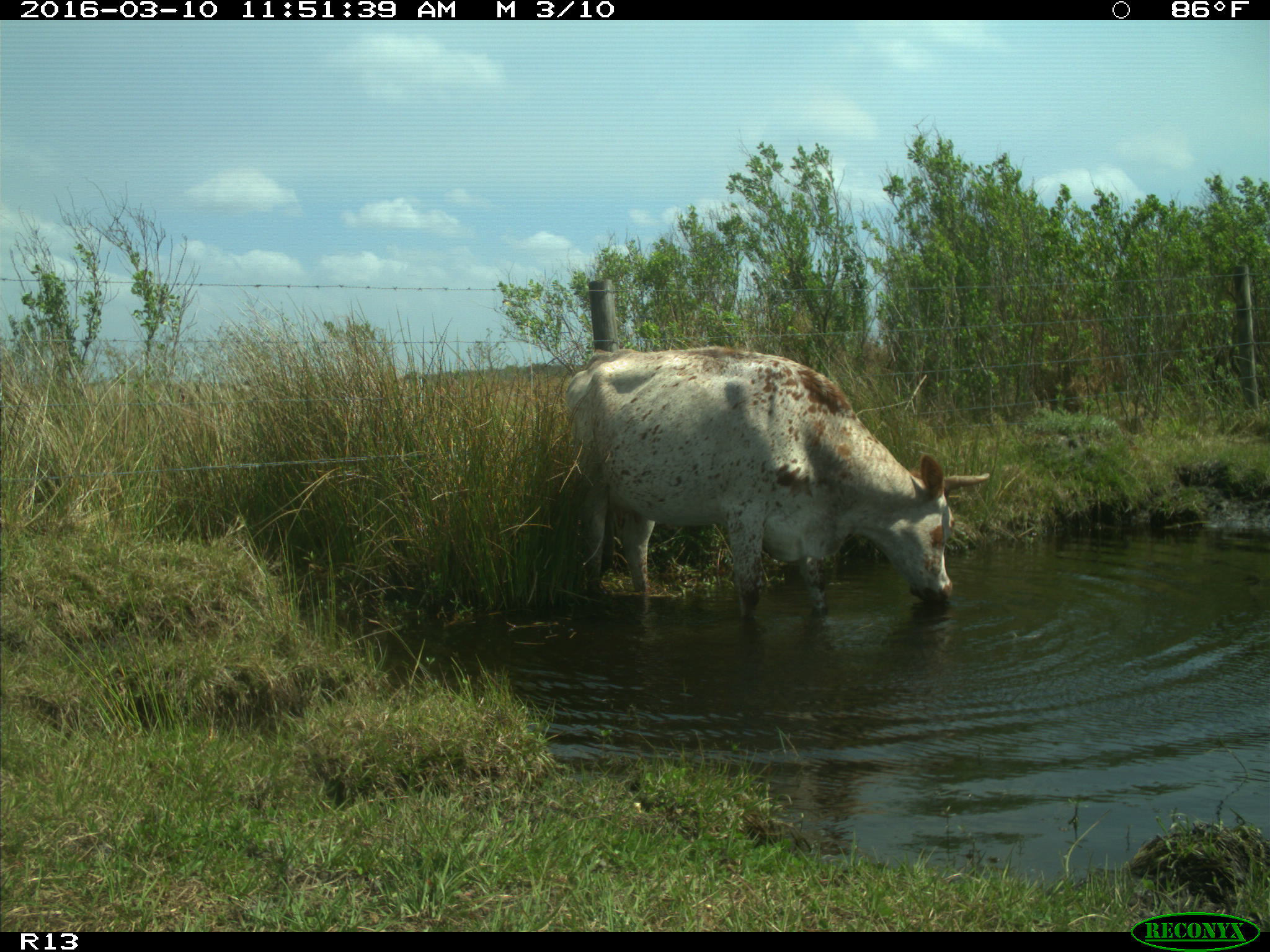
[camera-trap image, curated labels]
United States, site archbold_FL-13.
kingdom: Animalia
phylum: Chordata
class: Mammalia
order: Artiodactyla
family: Bovidae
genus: Bos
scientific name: Bos taurus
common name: domestic cow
Bos taurus (domestic cow).